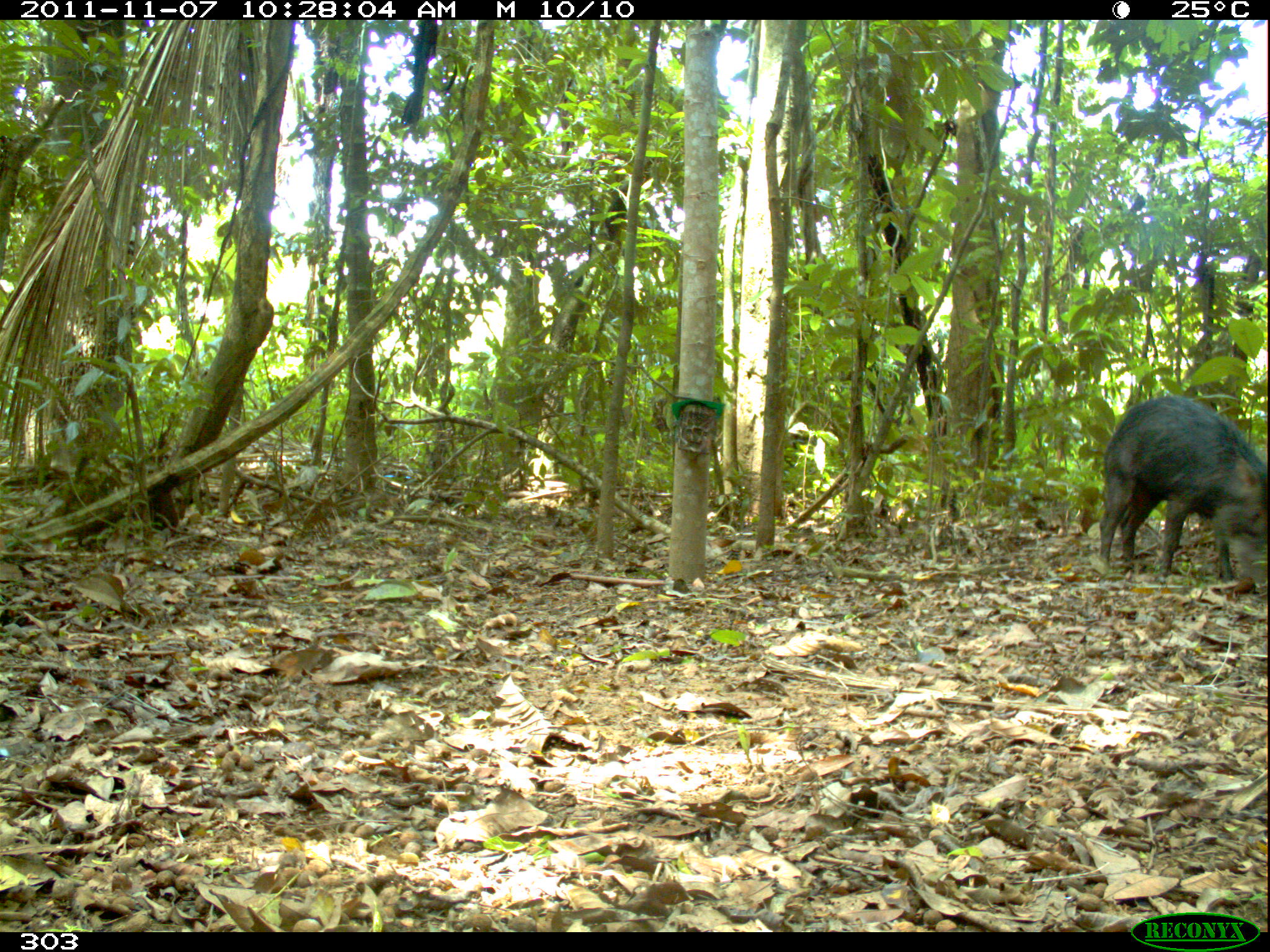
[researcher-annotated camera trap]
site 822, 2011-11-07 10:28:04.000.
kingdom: Animalia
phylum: Chordata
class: Mammalia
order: Artiodactyla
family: Tayassuidae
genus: Tayassu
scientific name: Tayassu pecari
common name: white-lipped peccary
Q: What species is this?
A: Tayassu pecari (white-lipped peccary).